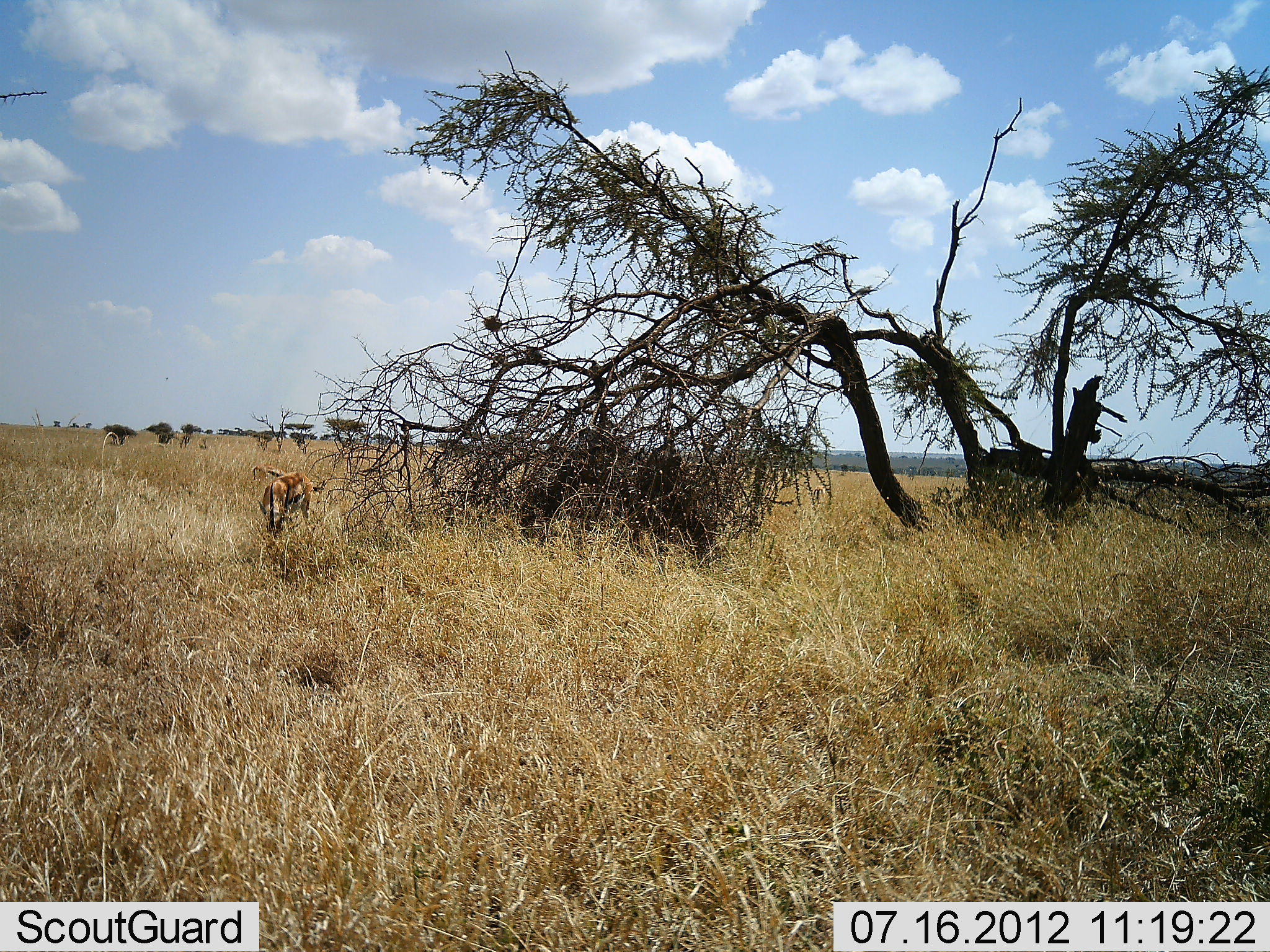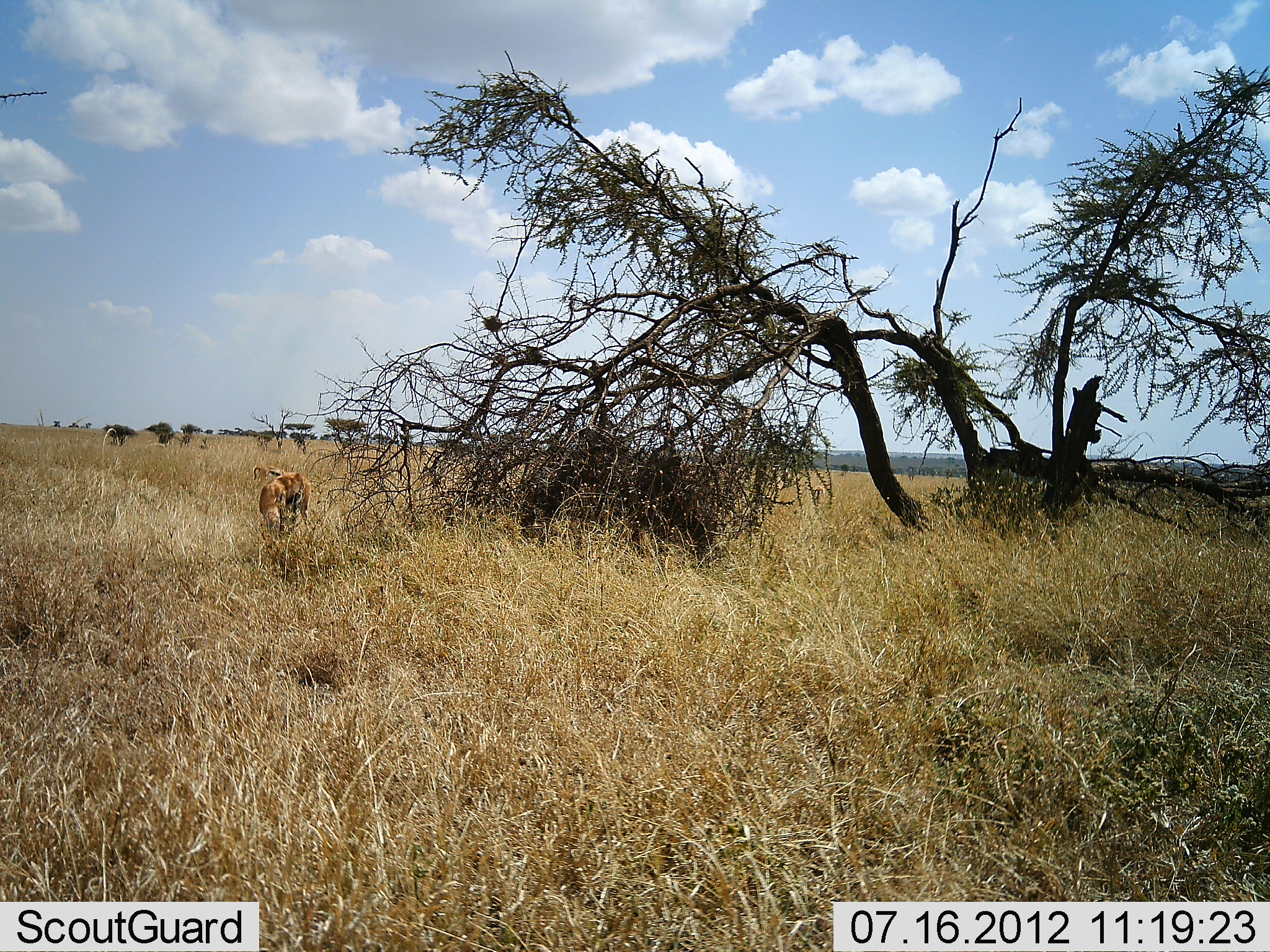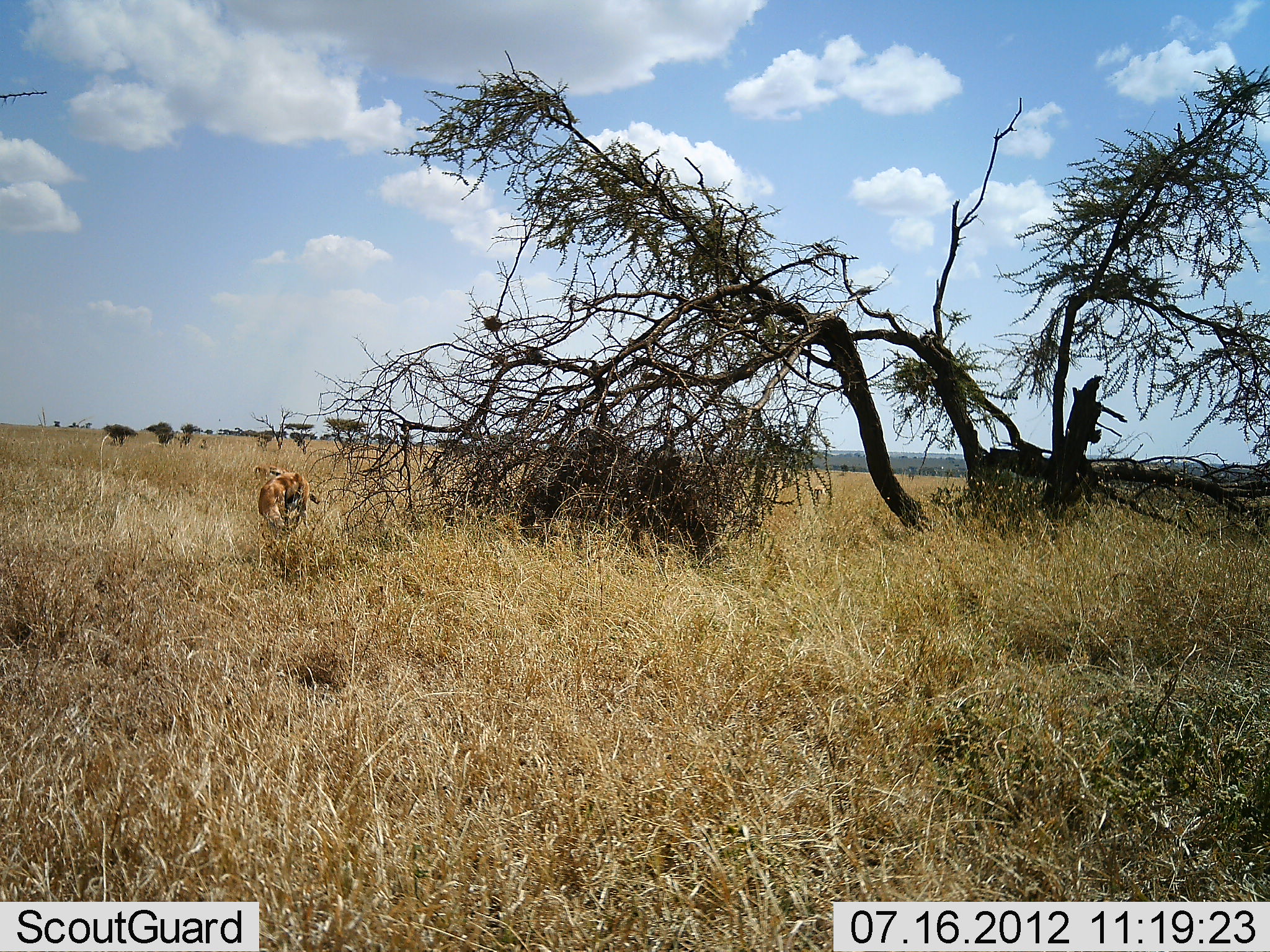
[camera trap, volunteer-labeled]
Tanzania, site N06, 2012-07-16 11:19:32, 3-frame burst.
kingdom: Animalia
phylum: Chordata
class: Mammalia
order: Artiodactyla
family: Bovidae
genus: Eudorcas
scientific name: Eudorcas thomsonii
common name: thomson's gazelle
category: gazellethomsons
Gazellethomsons (thomson's gazelle) (Eudorcas thomsonii), count 2. Behavior (volunteer vote fractions): standing 60%, resting 0%, moving 0%, interacting 0%. Young present (vote fraction): 0%. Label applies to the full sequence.